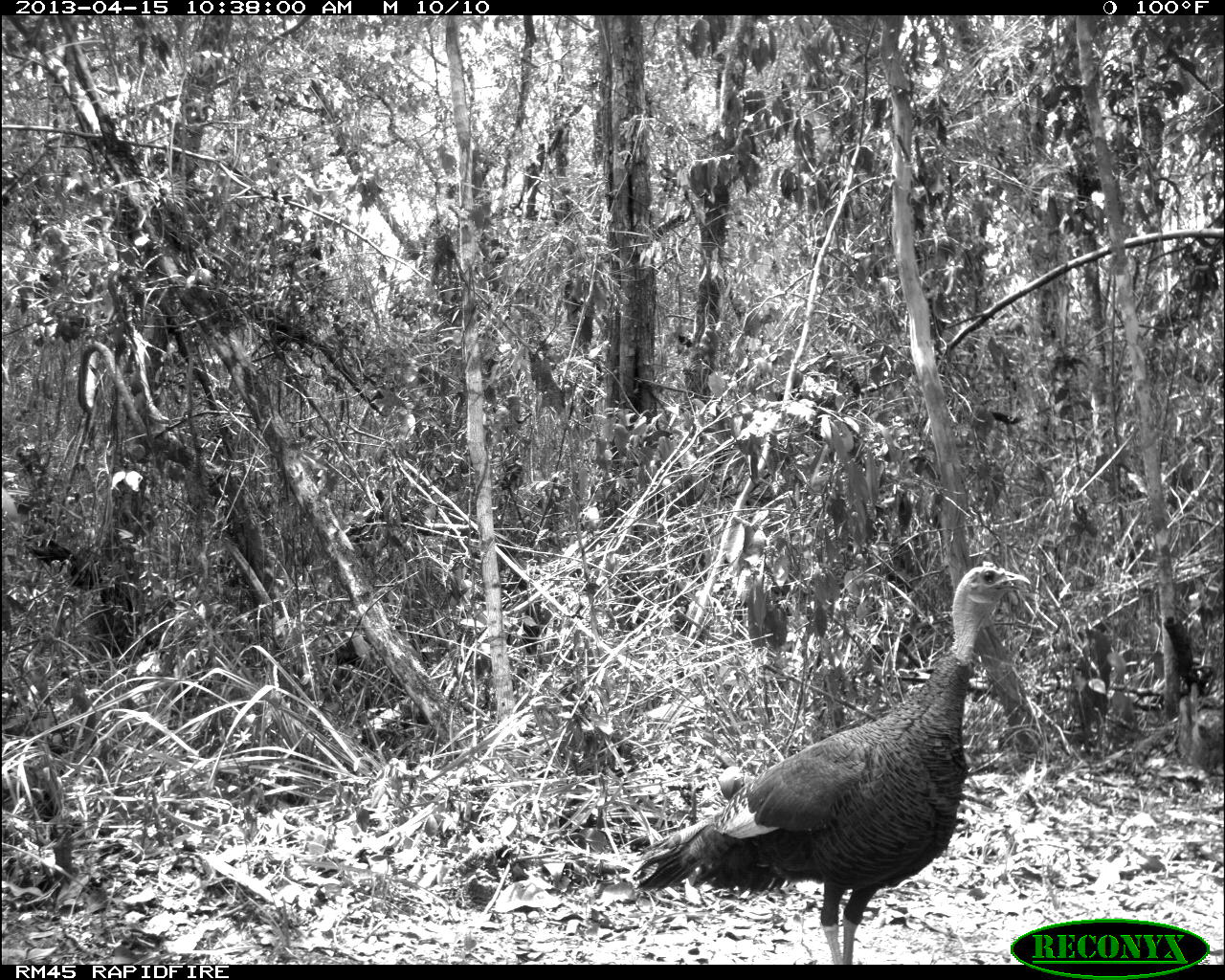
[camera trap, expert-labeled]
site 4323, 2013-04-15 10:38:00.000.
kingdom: Animalia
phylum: Chordata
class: Aves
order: Galliformes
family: Phasianidae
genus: Meleagris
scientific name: Meleagris ocellata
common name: ocellated turkey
Meleagris ocellata (ocellated turkey), count 1, sex female.